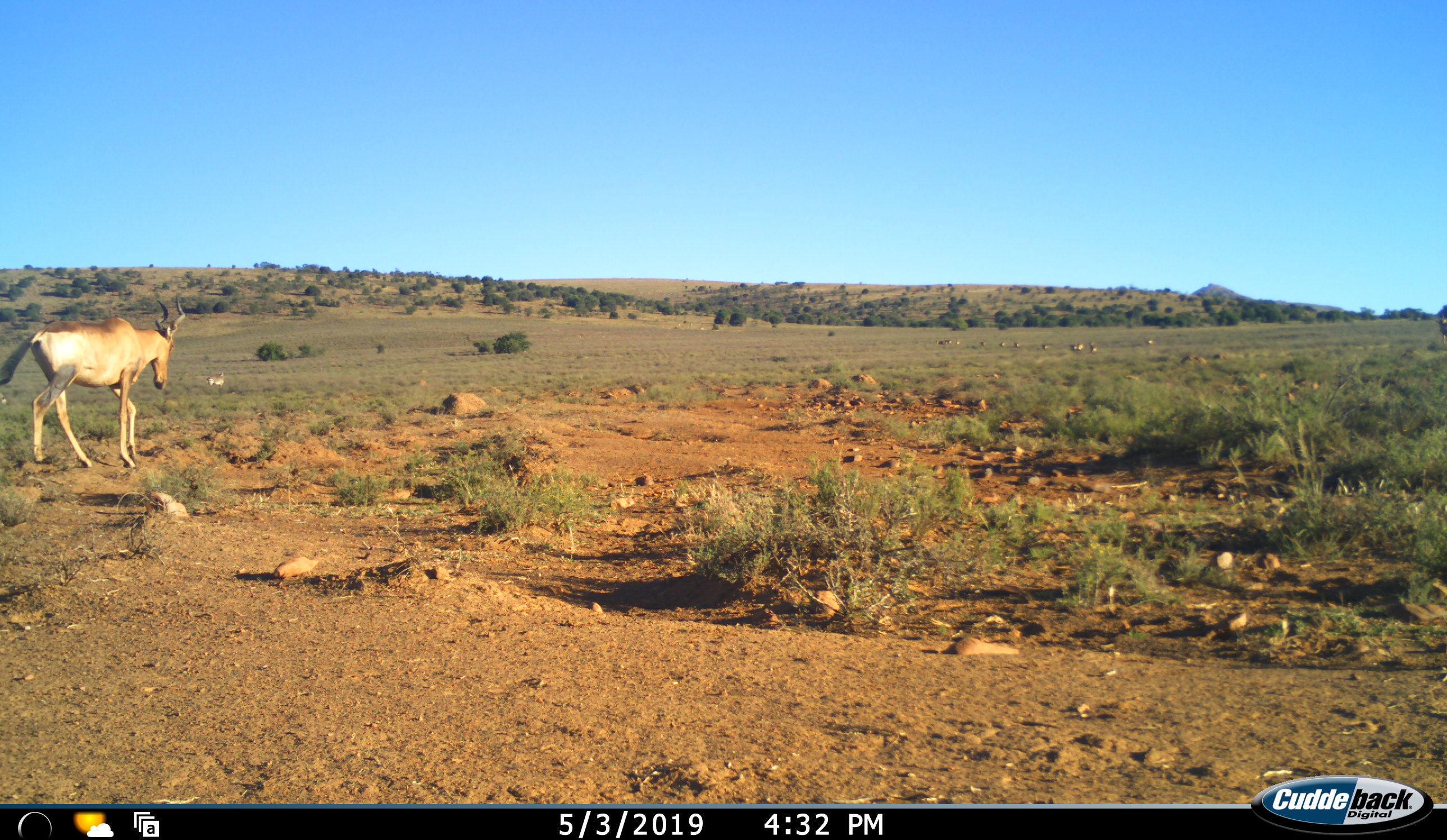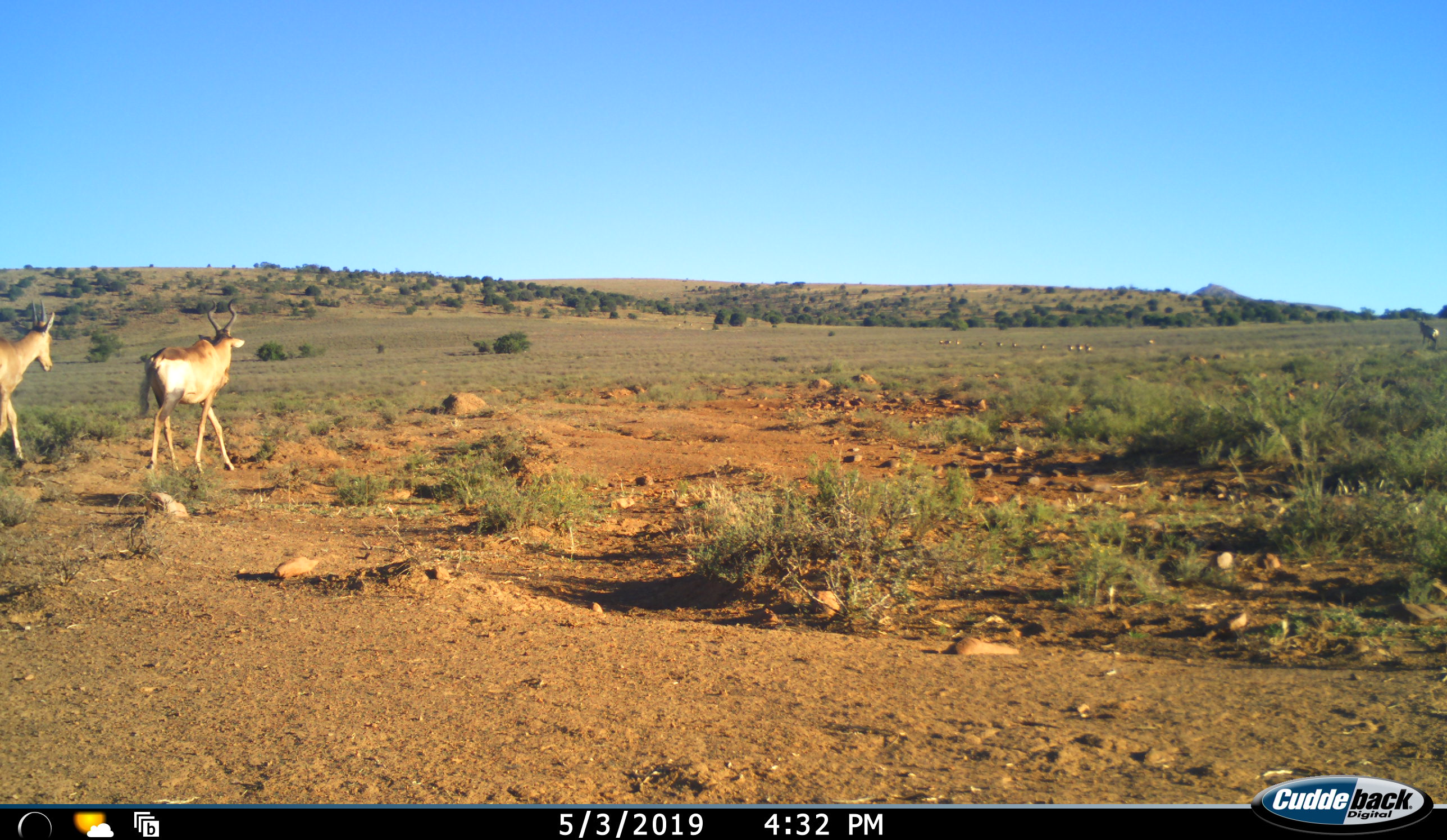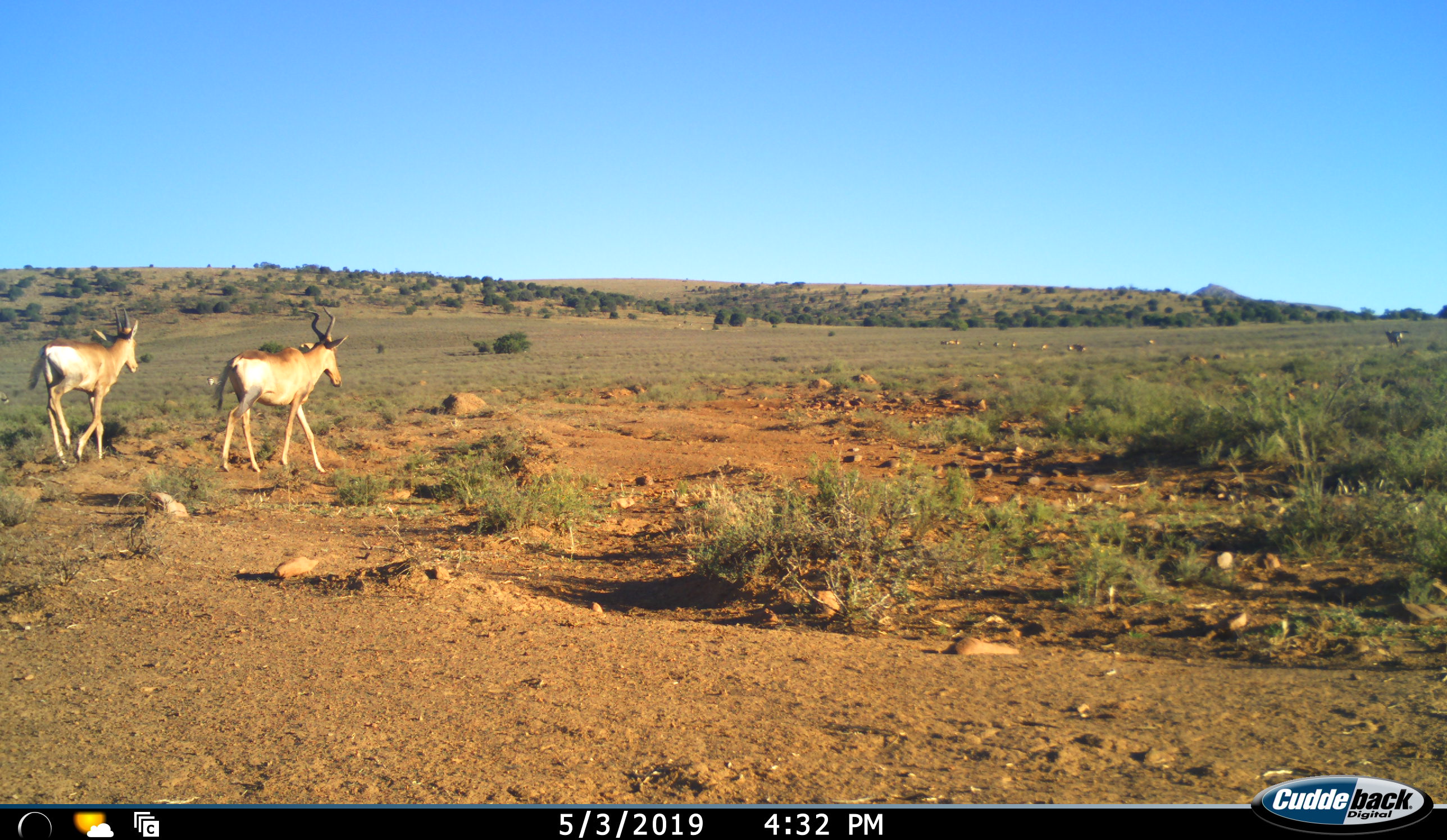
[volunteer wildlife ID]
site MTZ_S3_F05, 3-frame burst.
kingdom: Animalia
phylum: Chordata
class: Mammalia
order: Artiodactyla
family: Bovidae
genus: Alcelaphus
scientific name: Alcelaphus buselaphus caama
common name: red hartebeest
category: hartebeestred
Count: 2.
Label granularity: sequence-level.